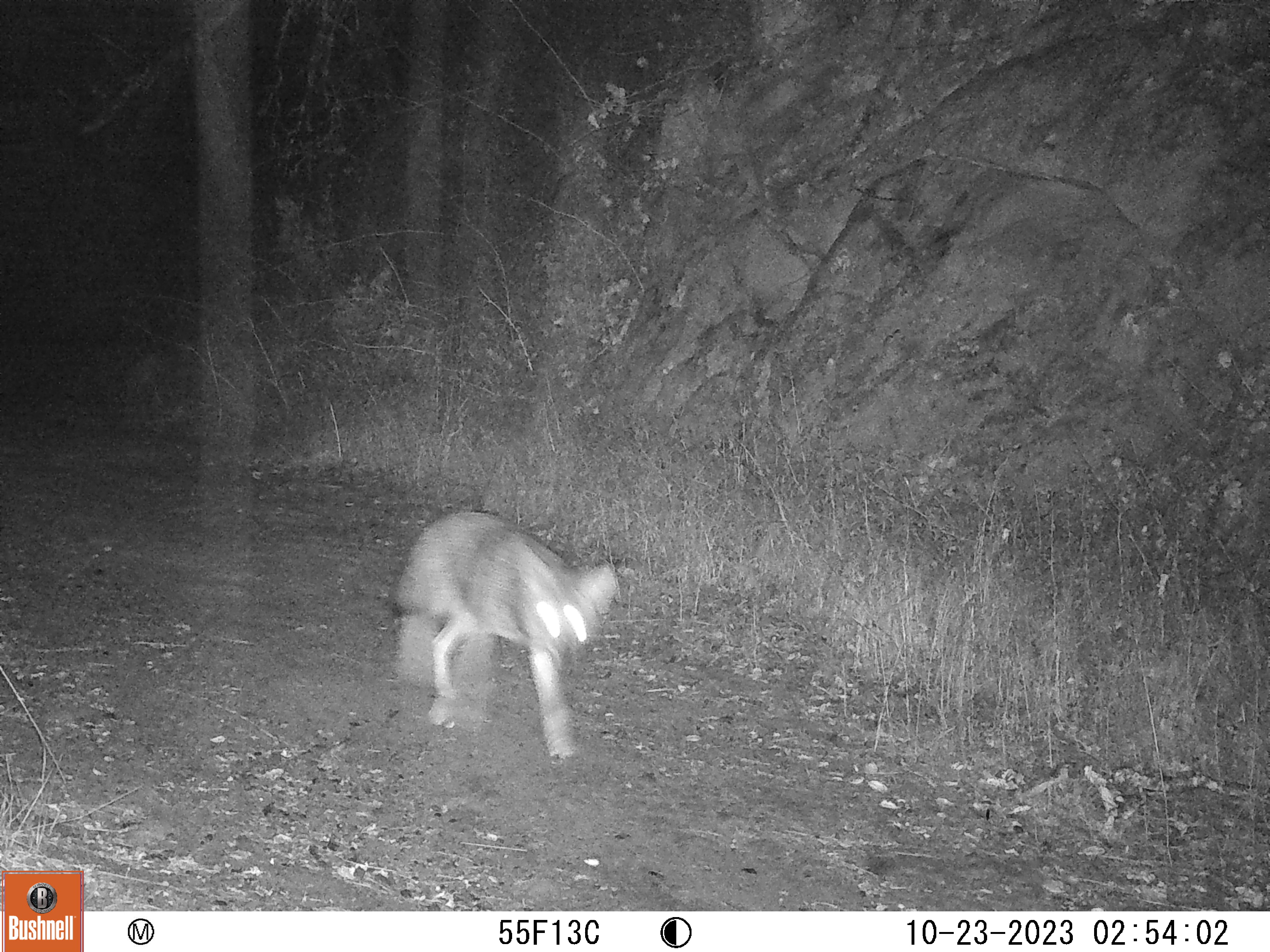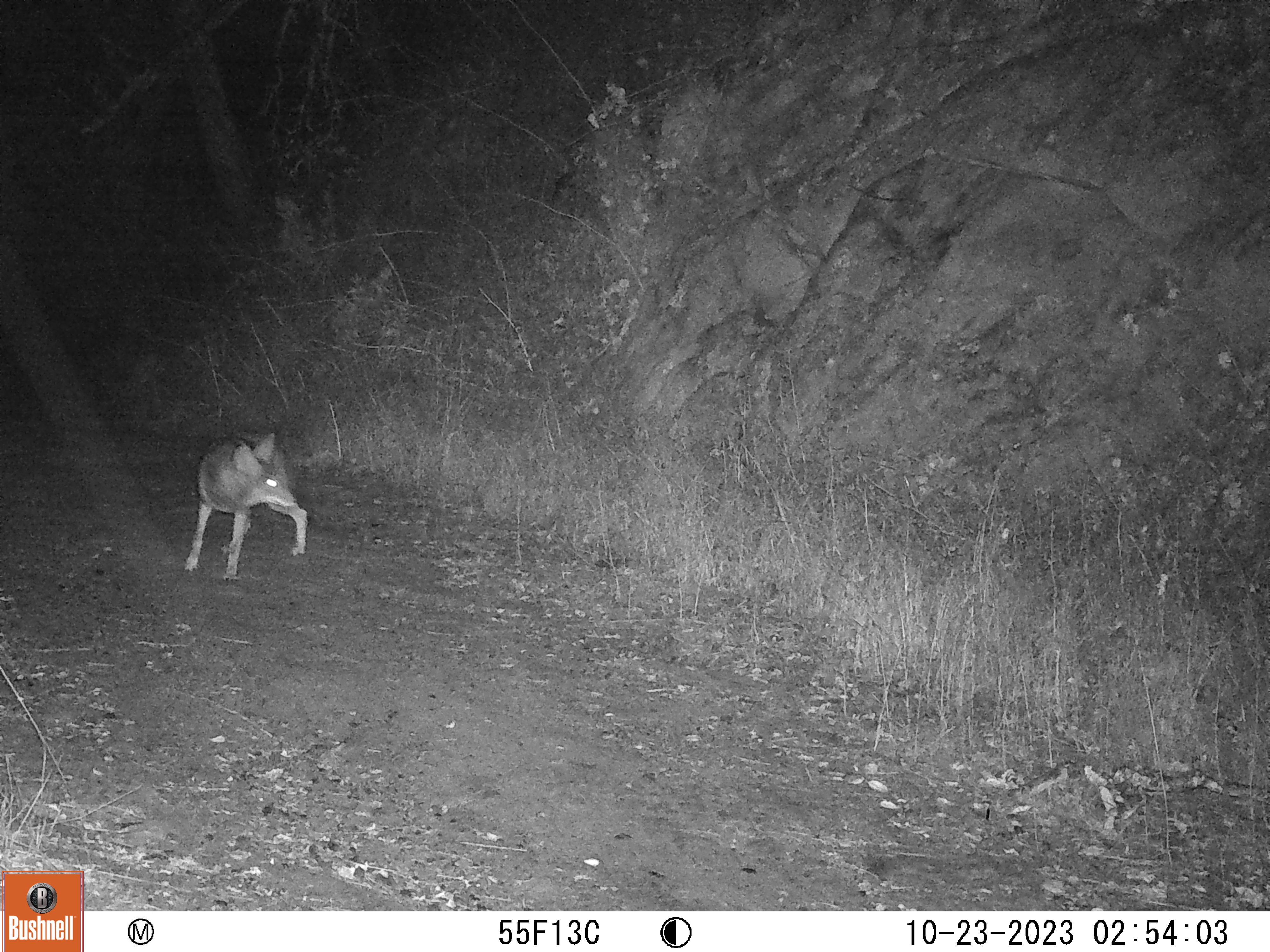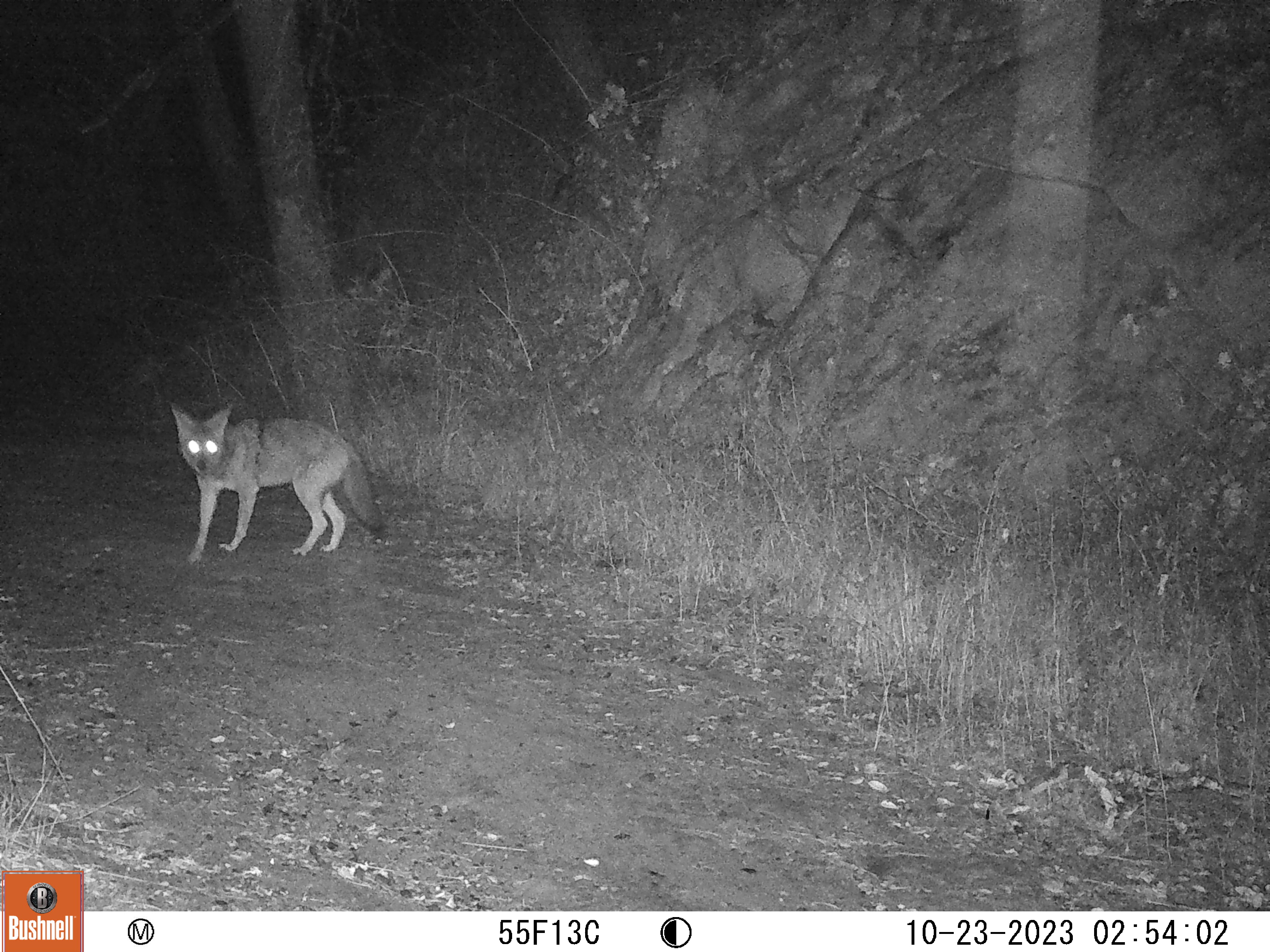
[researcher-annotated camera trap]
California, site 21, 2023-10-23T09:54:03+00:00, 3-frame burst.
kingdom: Animalia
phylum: Chordata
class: Mammalia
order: Carnivora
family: Canidae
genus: Canis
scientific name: Canis latrans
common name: coyote